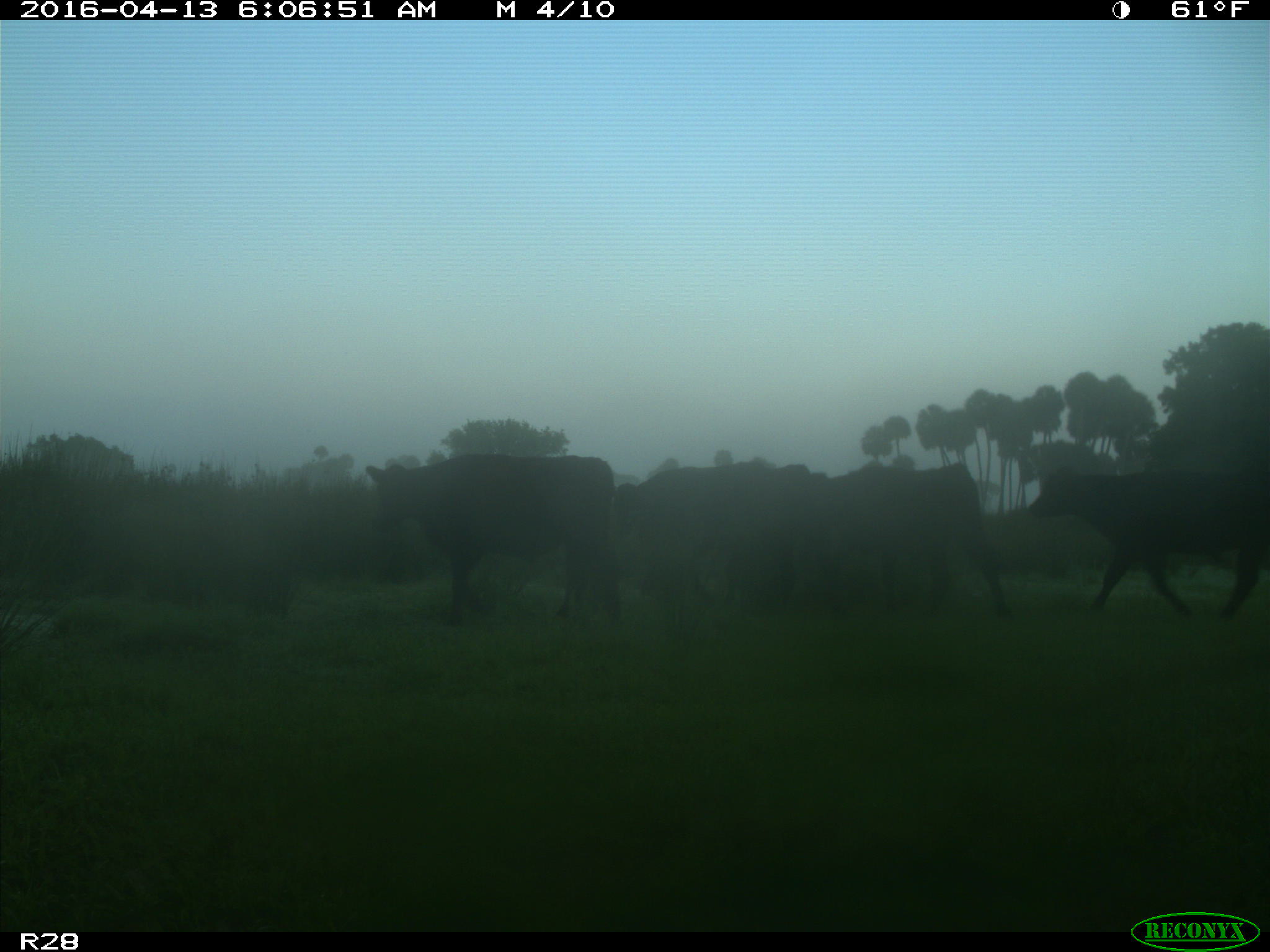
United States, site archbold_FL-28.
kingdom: Animalia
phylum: Chordata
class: Mammalia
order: Artiodactyla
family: Bovidae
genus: Bos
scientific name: Bos taurus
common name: domestic cow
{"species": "Bos taurus (domestic cow)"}